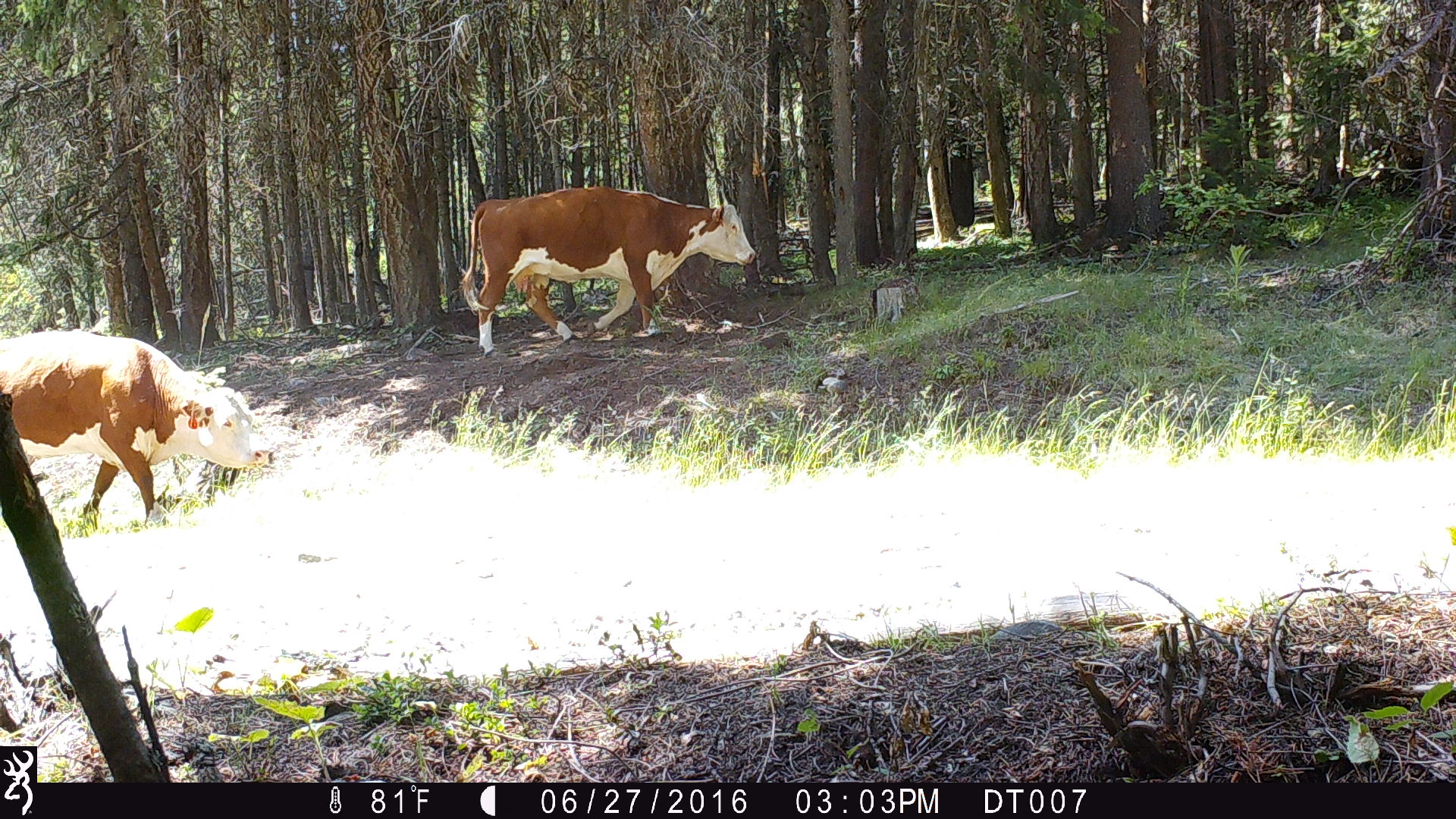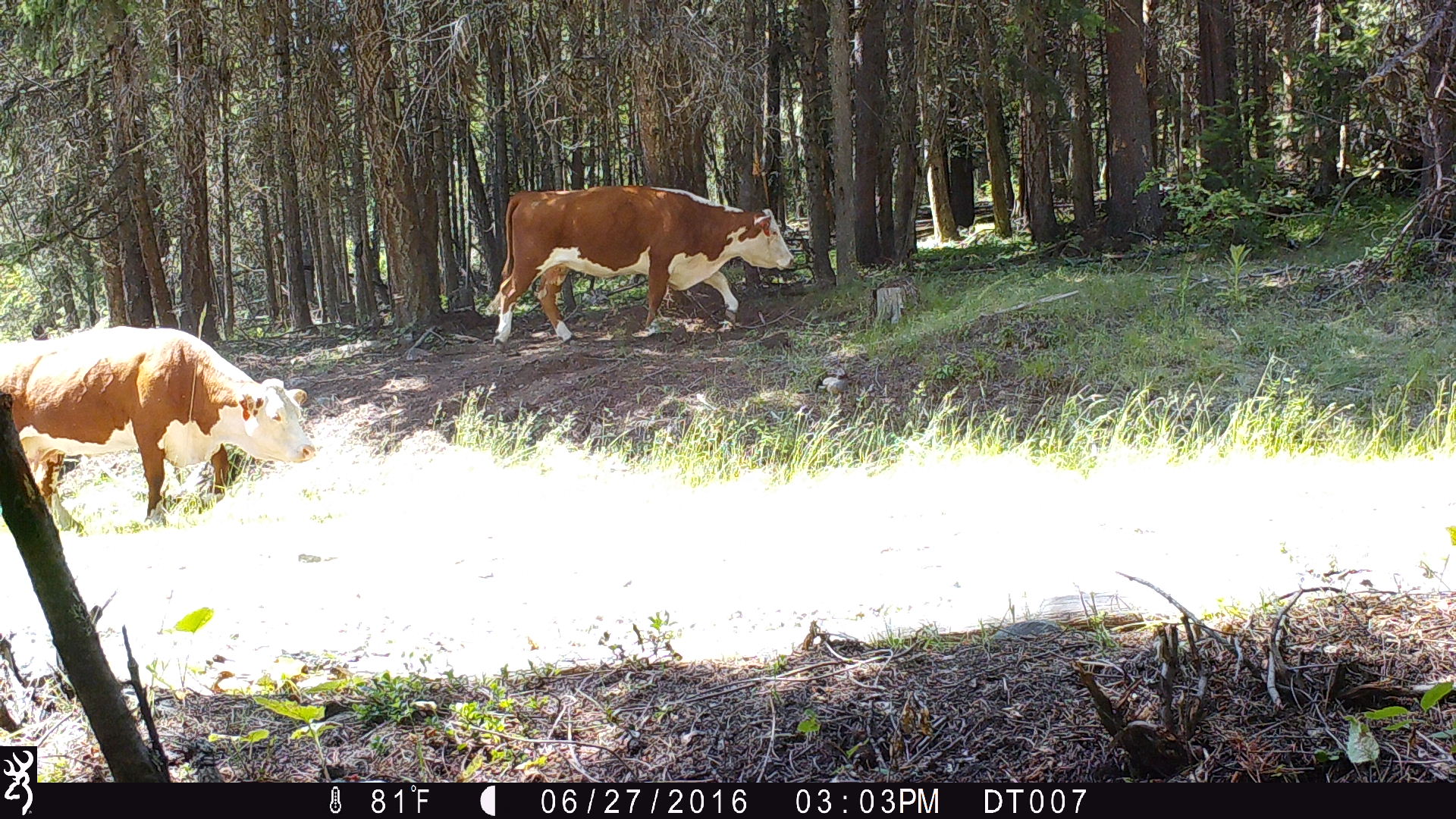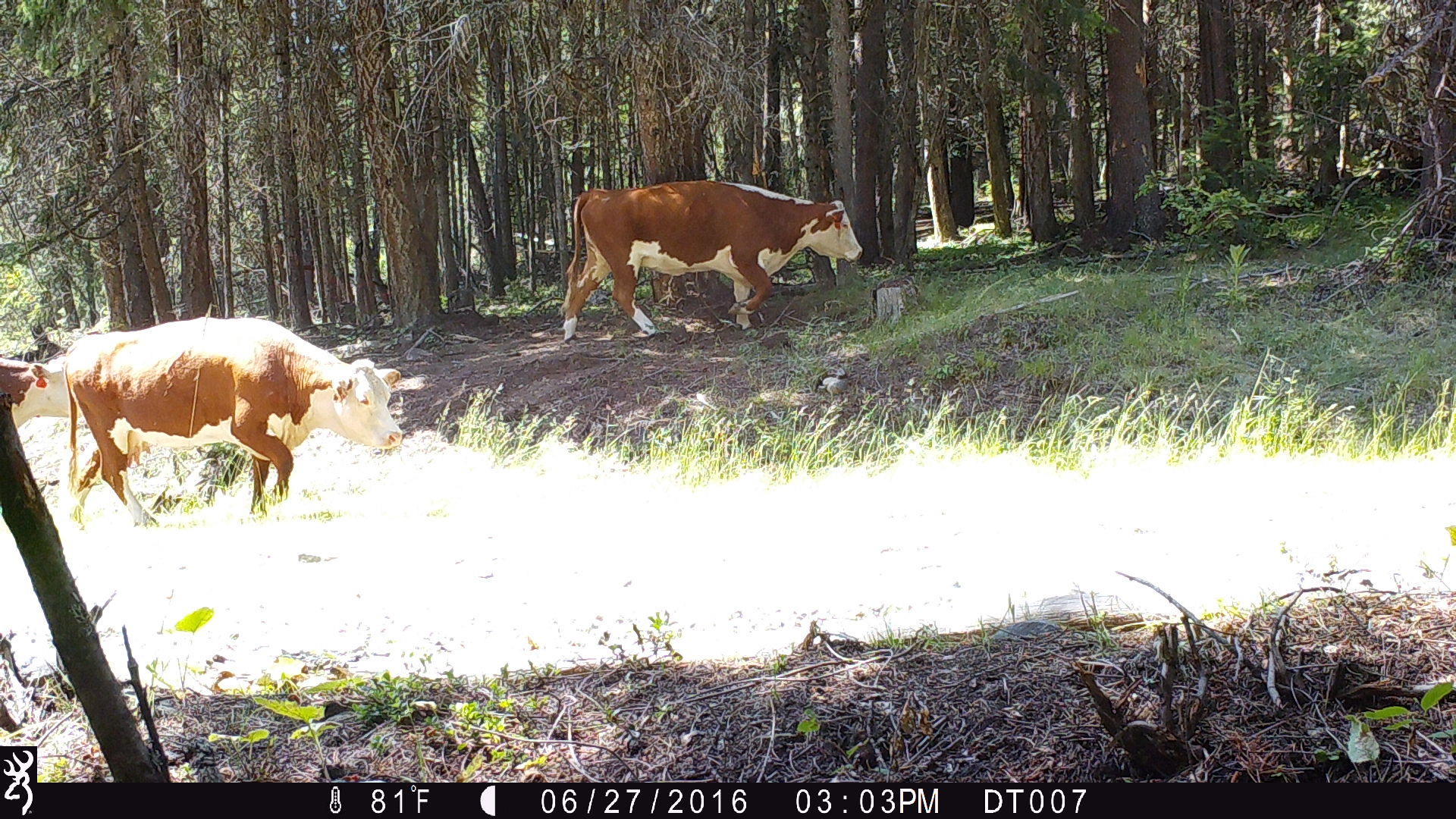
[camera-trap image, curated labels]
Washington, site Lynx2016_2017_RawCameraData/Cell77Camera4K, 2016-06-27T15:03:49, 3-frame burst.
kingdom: Animalia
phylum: Chordata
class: Mammalia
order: Artiodactyla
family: Bovidae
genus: Bos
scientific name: Bos taurus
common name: domestic cattle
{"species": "domestic cattle (Bos taurus)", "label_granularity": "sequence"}